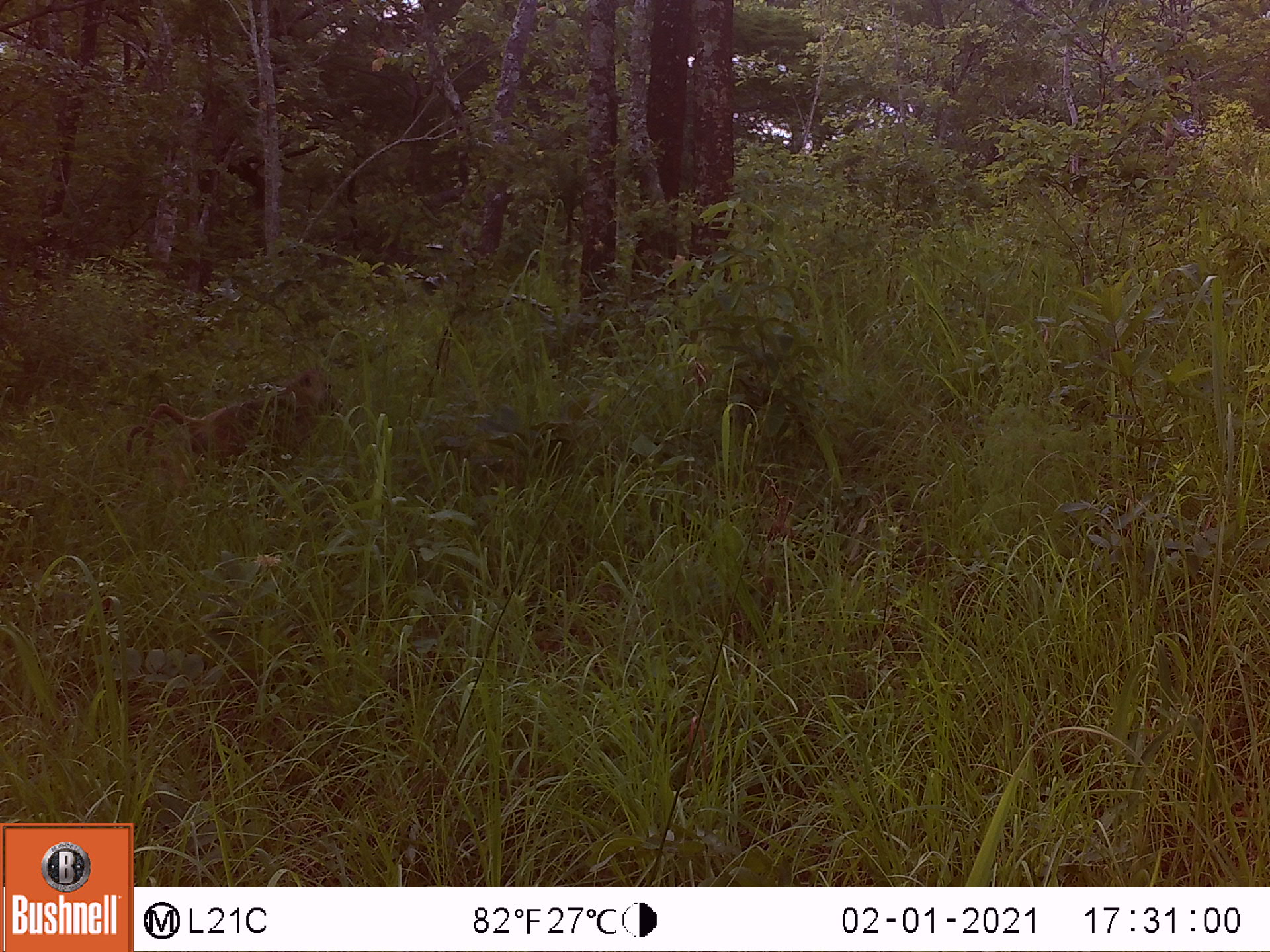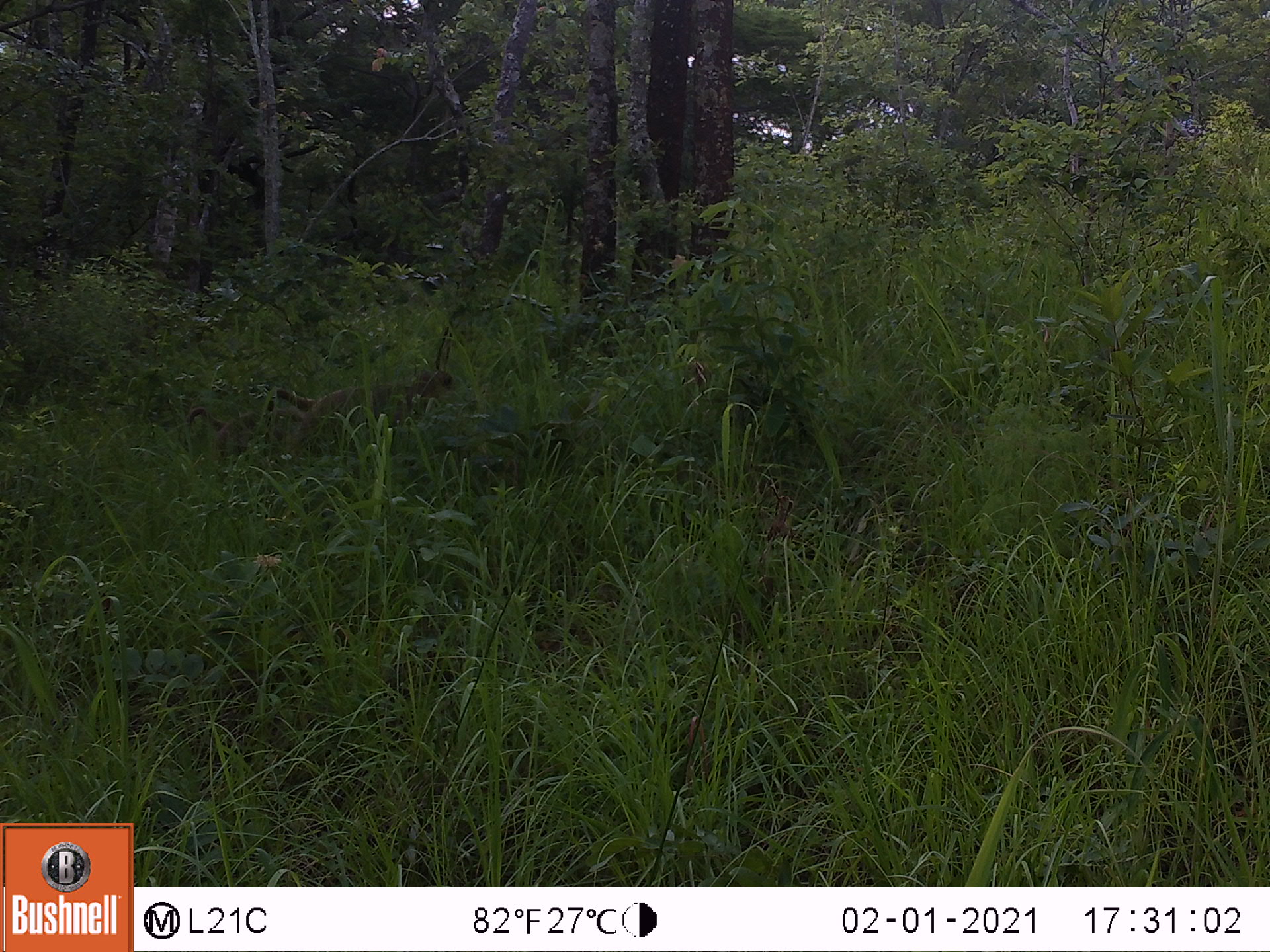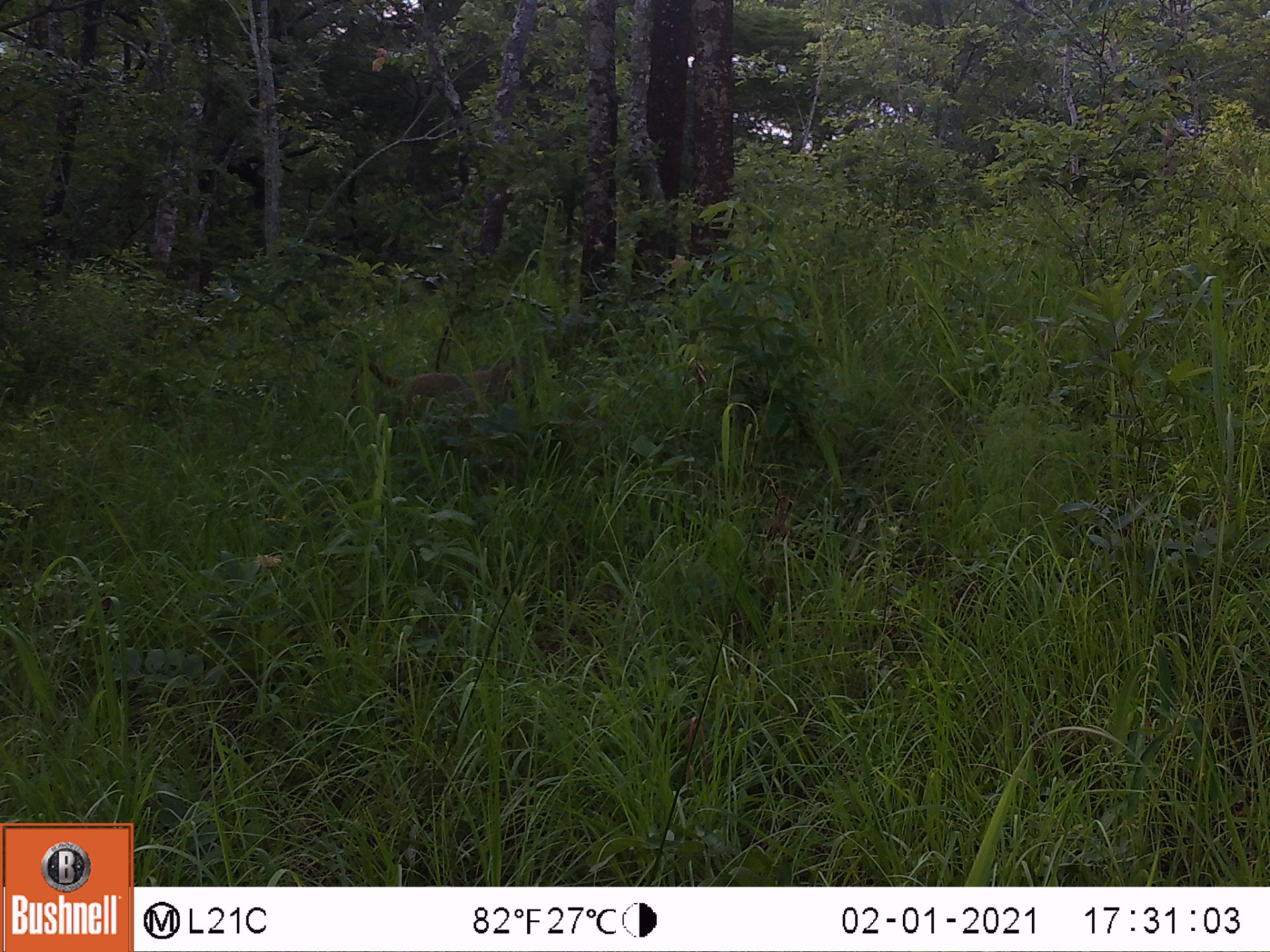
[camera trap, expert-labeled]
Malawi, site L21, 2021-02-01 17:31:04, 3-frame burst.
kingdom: Animalia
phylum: Chordata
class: Mammalia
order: Primates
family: Cercopithecidae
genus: Papio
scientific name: Papio cynocephalus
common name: yellow baboon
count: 1